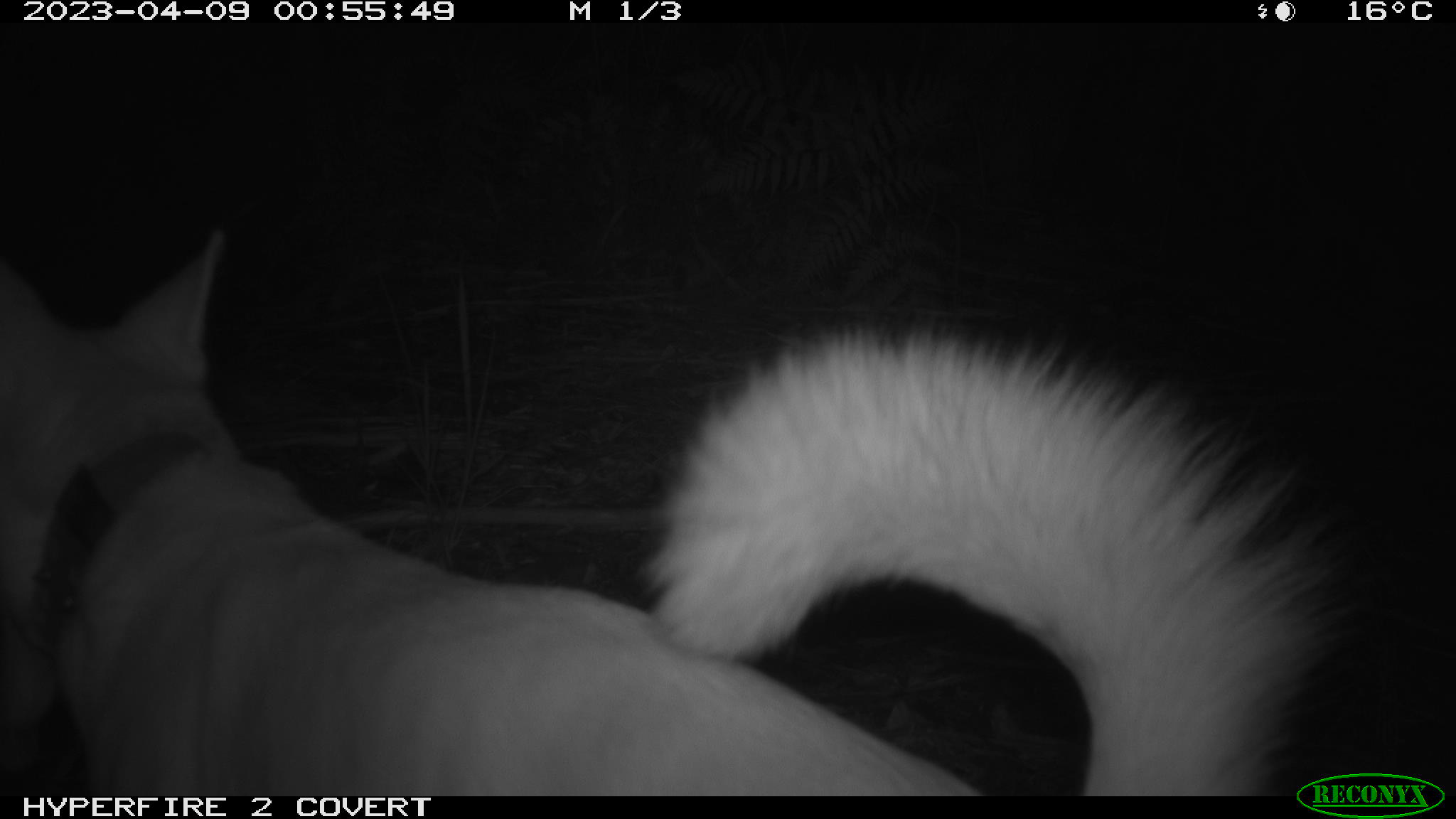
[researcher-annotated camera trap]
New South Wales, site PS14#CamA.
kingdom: Animalia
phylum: Chordata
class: Mammalia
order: Carnivora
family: Canidae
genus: Canis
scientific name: Canis familiaris dingo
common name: dingo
Dingo (Canis familiaris dingo).